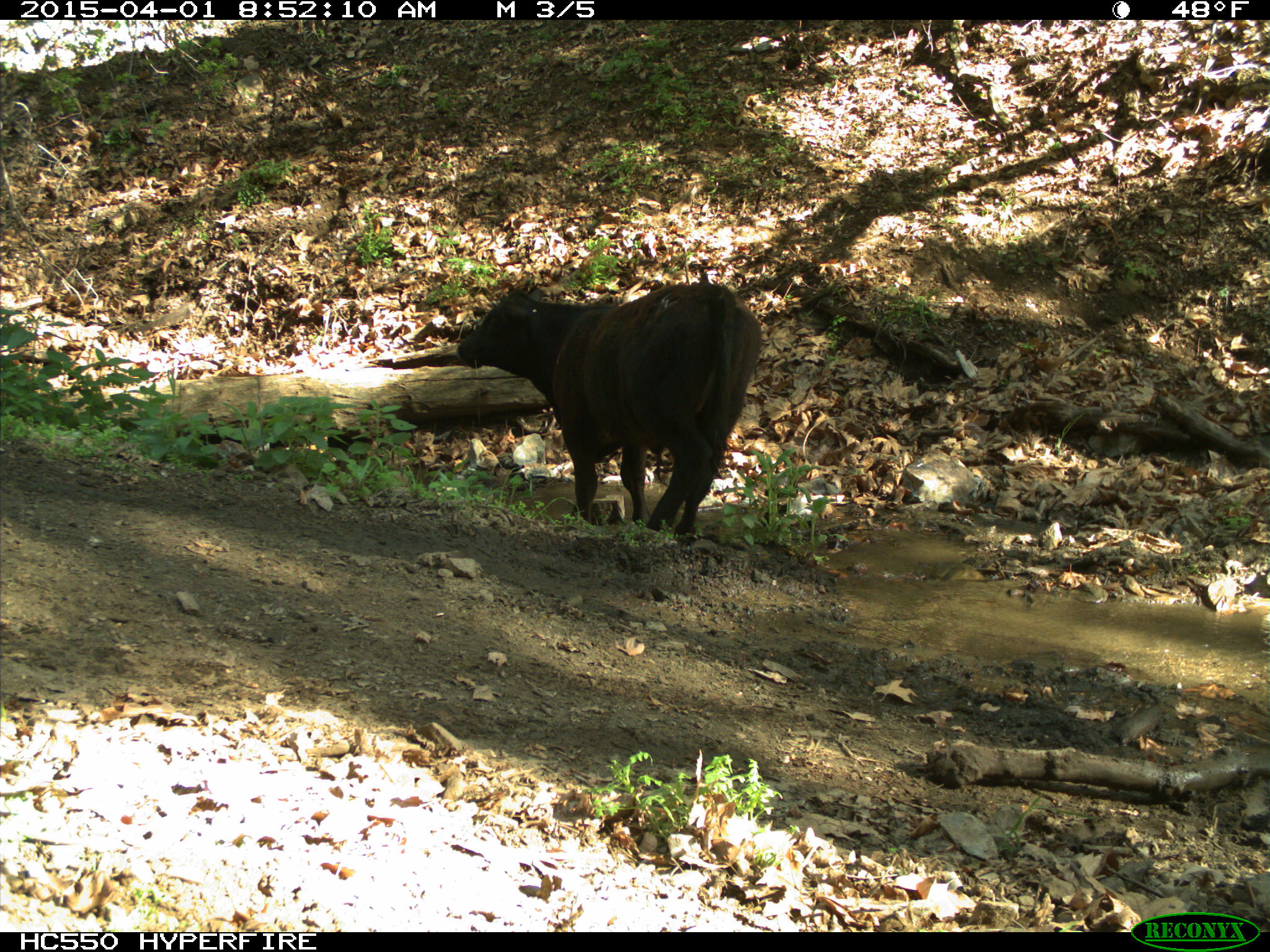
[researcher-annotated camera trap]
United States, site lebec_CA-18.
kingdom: Animalia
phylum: Chordata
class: Mammalia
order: Artiodactyla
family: Bovidae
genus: Bos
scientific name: Bos taurus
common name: domestic cow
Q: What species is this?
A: Bos taurus (domestic cow).